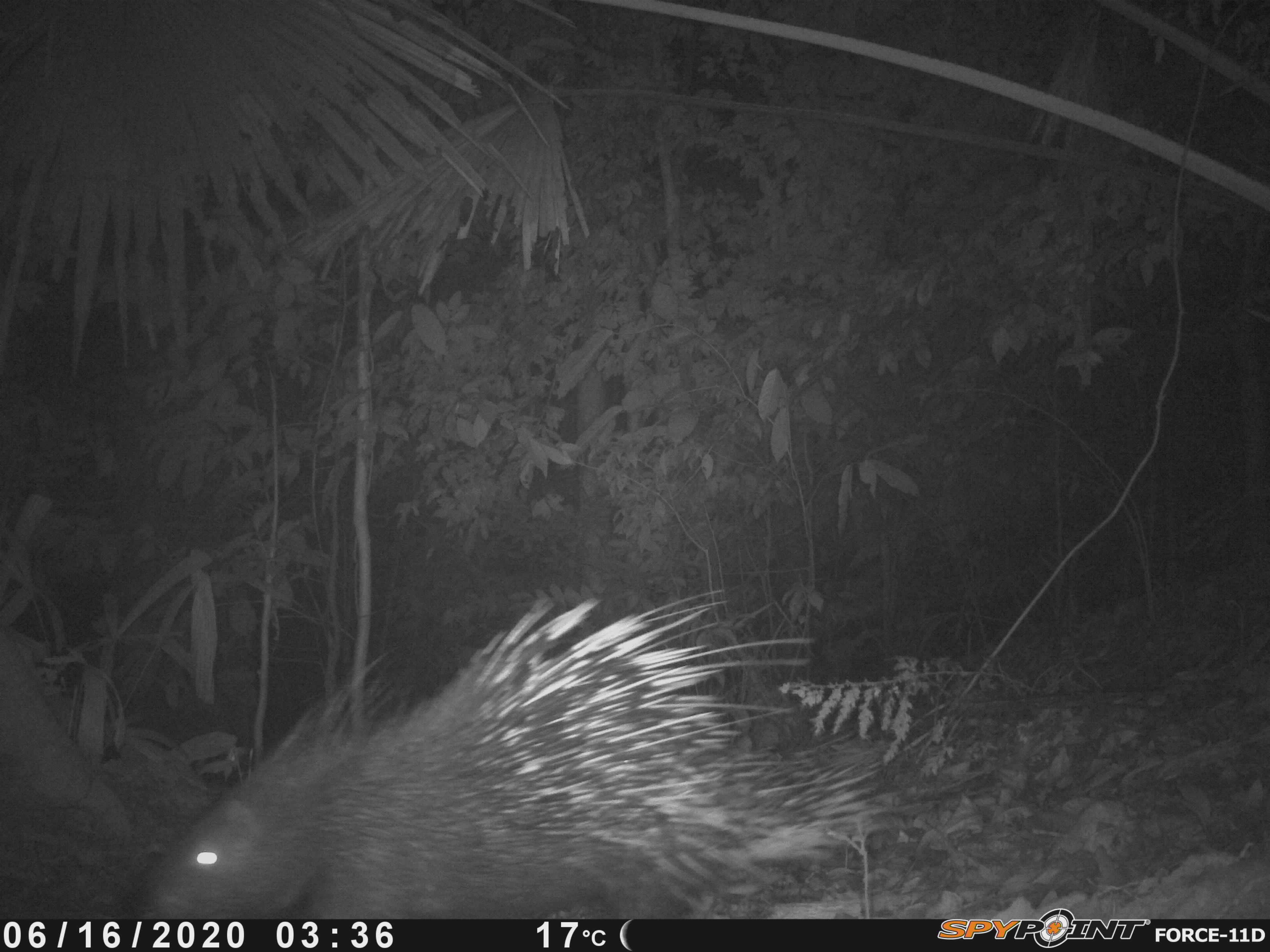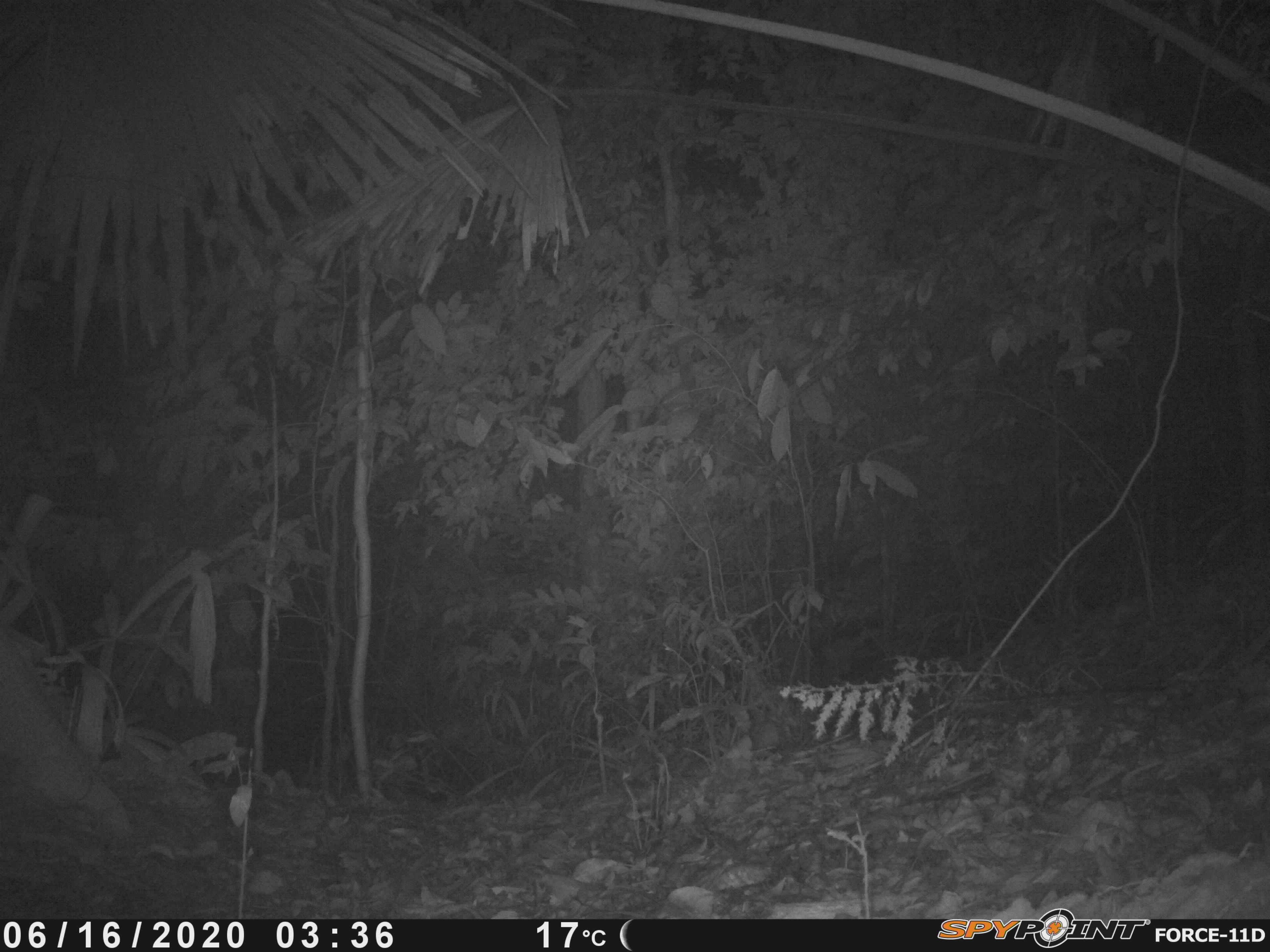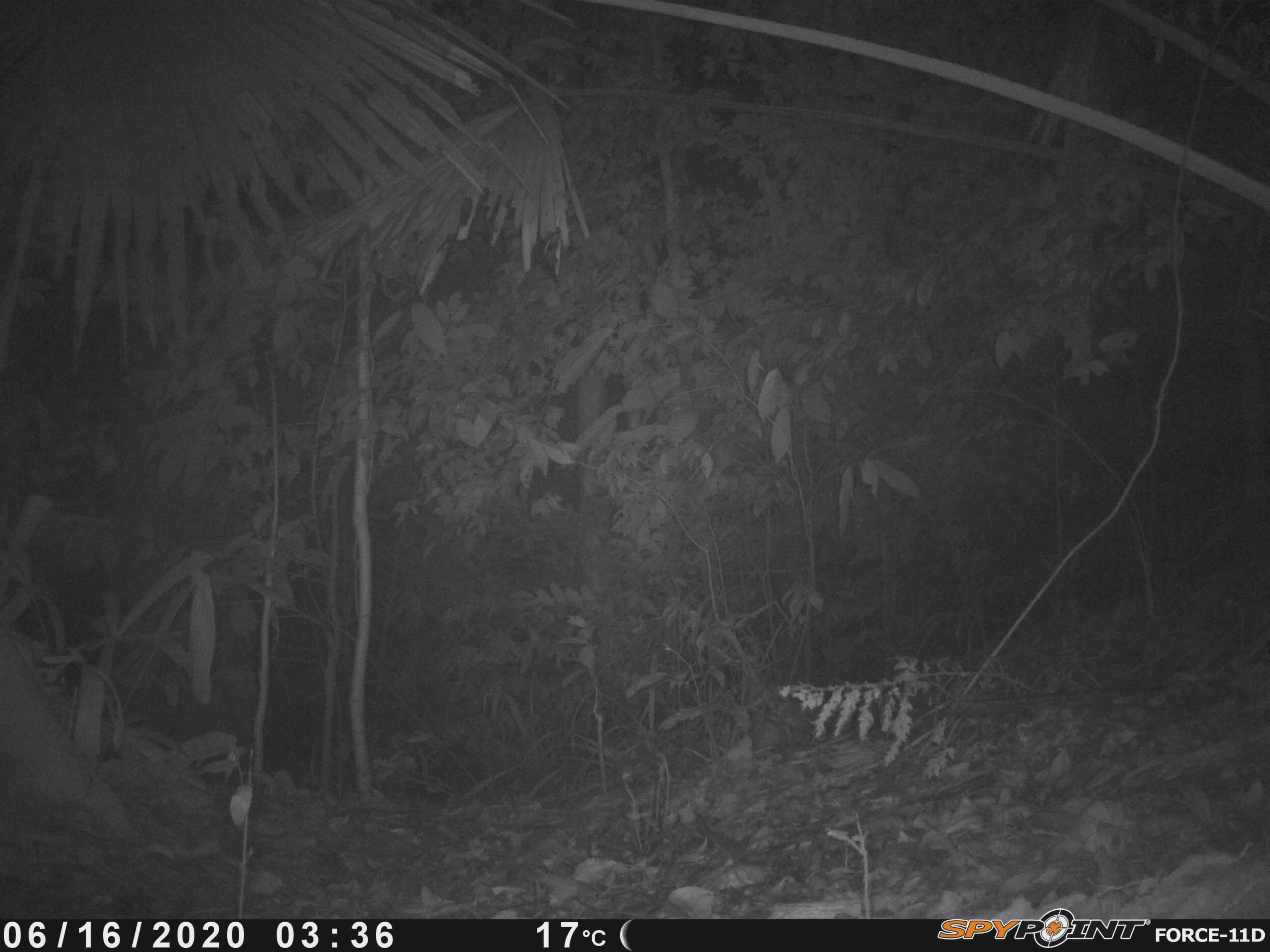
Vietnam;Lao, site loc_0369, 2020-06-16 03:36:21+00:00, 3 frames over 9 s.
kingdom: Animalia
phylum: Chordata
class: Mammalia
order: Rodentia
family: Hystricidae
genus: Hystrix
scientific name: Hystrix brachyura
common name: malayan porcupine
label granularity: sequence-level